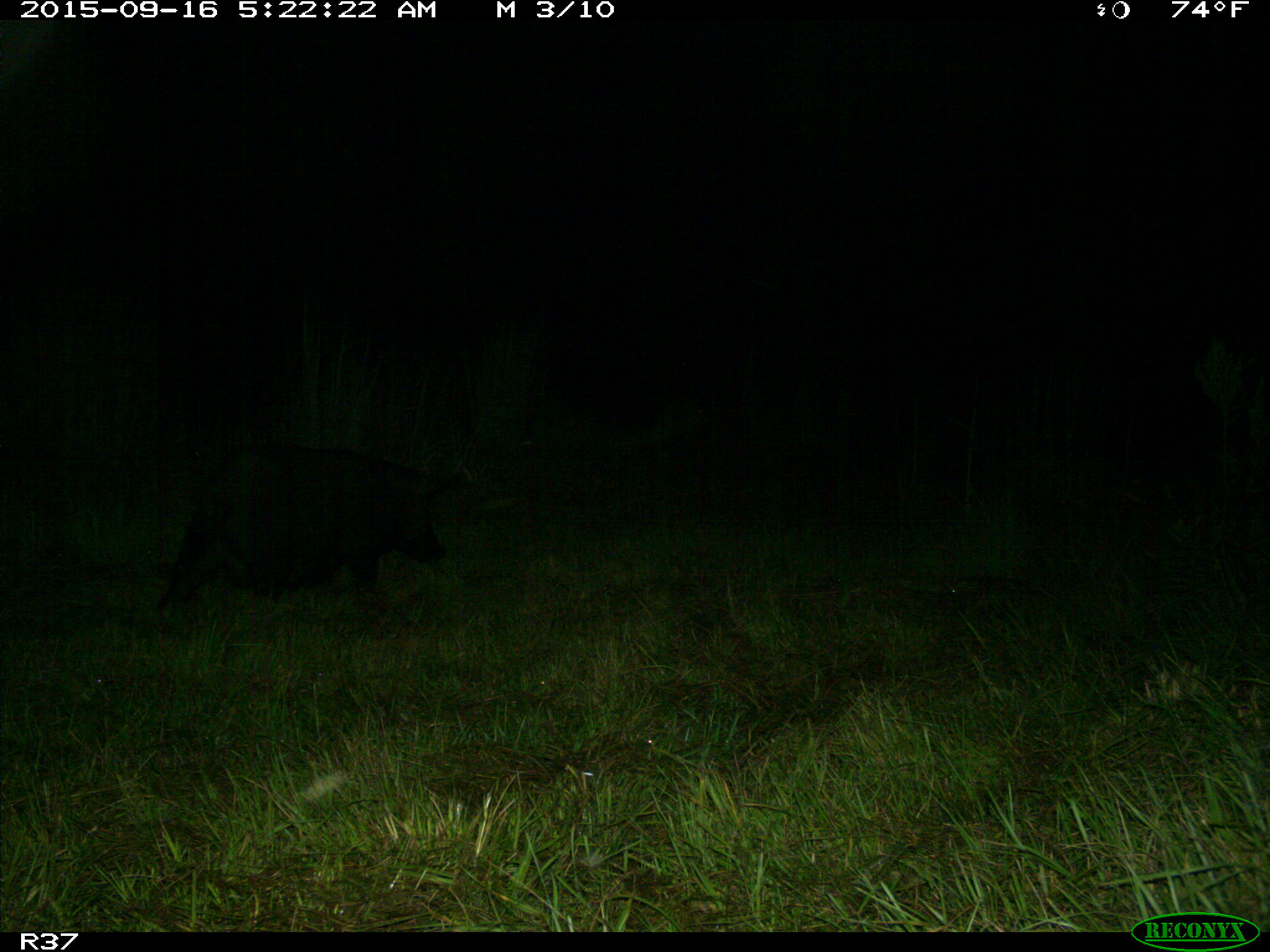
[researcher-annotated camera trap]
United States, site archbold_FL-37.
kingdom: Animalia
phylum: Chordata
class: Mammalia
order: Artiodactyla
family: Suidae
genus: Sus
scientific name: Sus scrofa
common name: wild boar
Sus scrofa (wild boar).